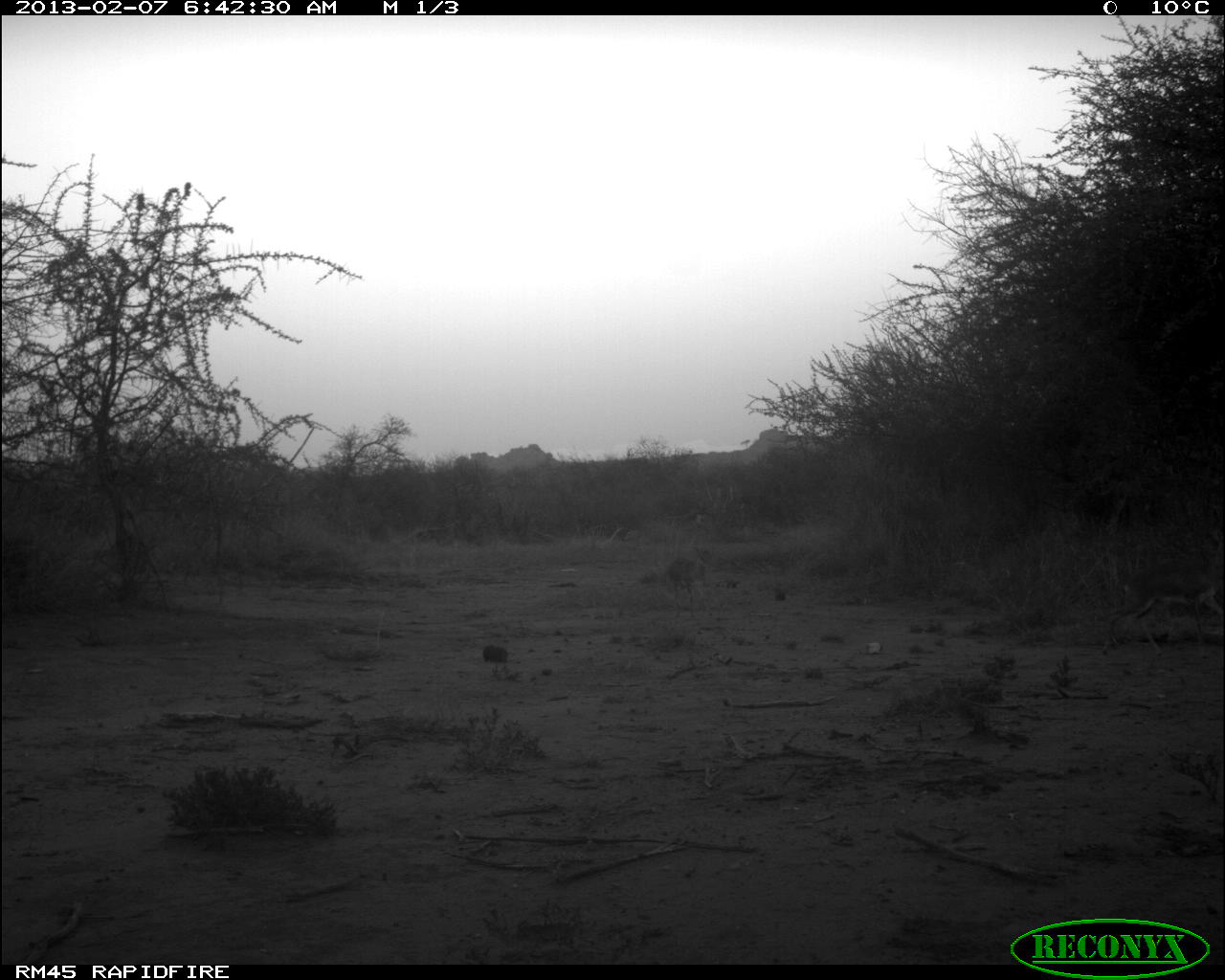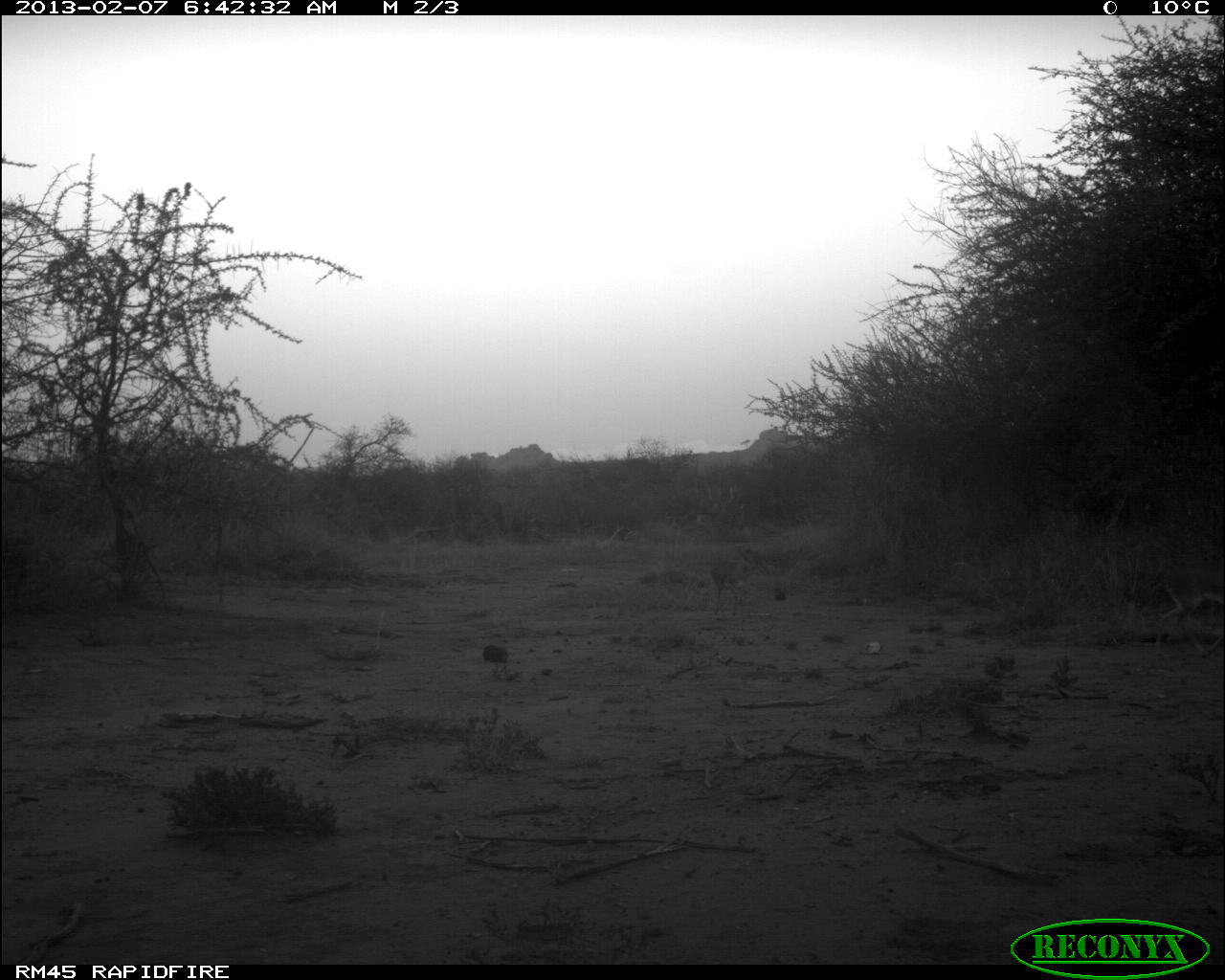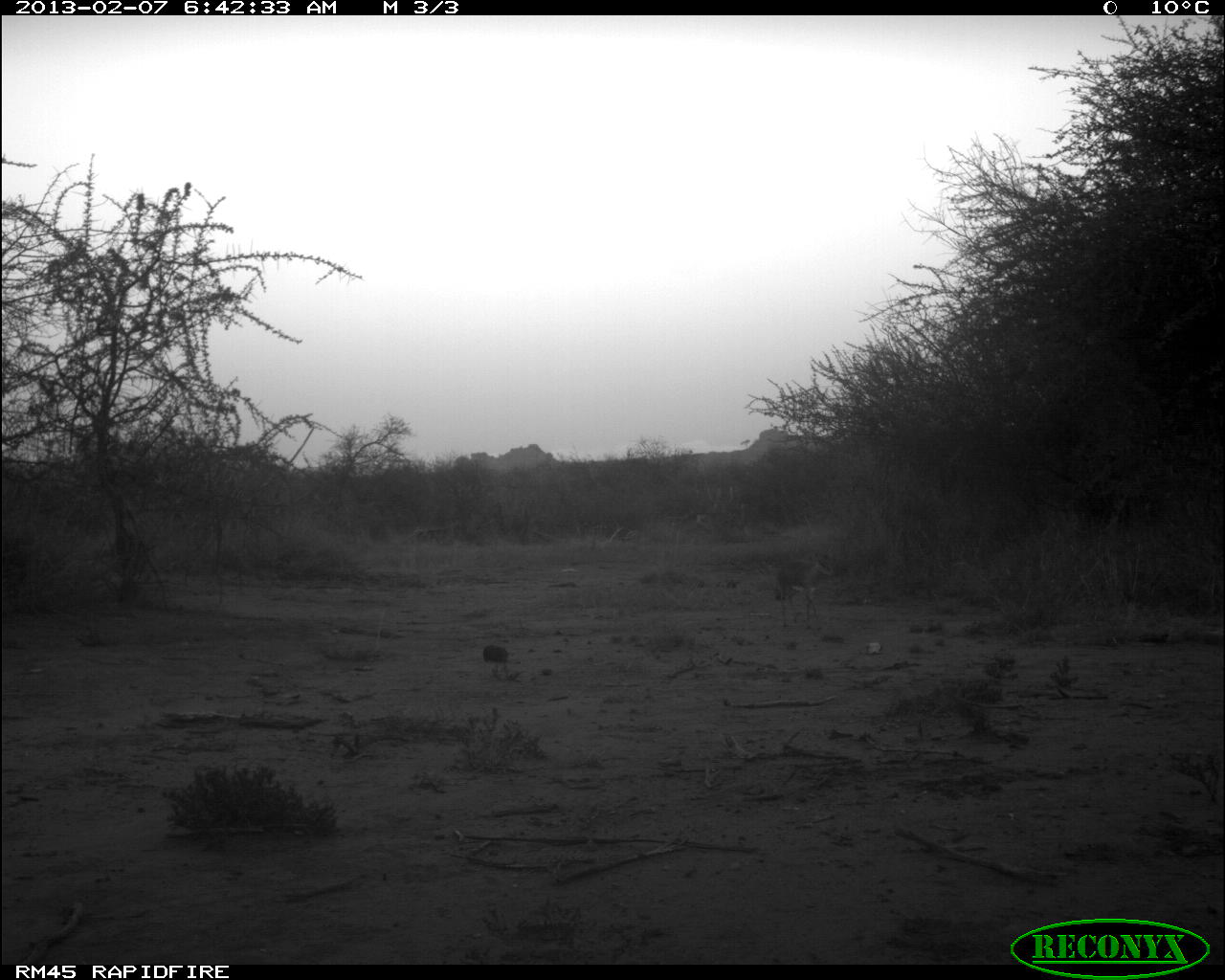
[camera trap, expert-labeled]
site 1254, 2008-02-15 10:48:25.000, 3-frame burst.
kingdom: Animalia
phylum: Chordata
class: Mammalia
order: Artiodactyla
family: Bovidae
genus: Aepyceros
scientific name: Aepyceros melampus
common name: impala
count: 2